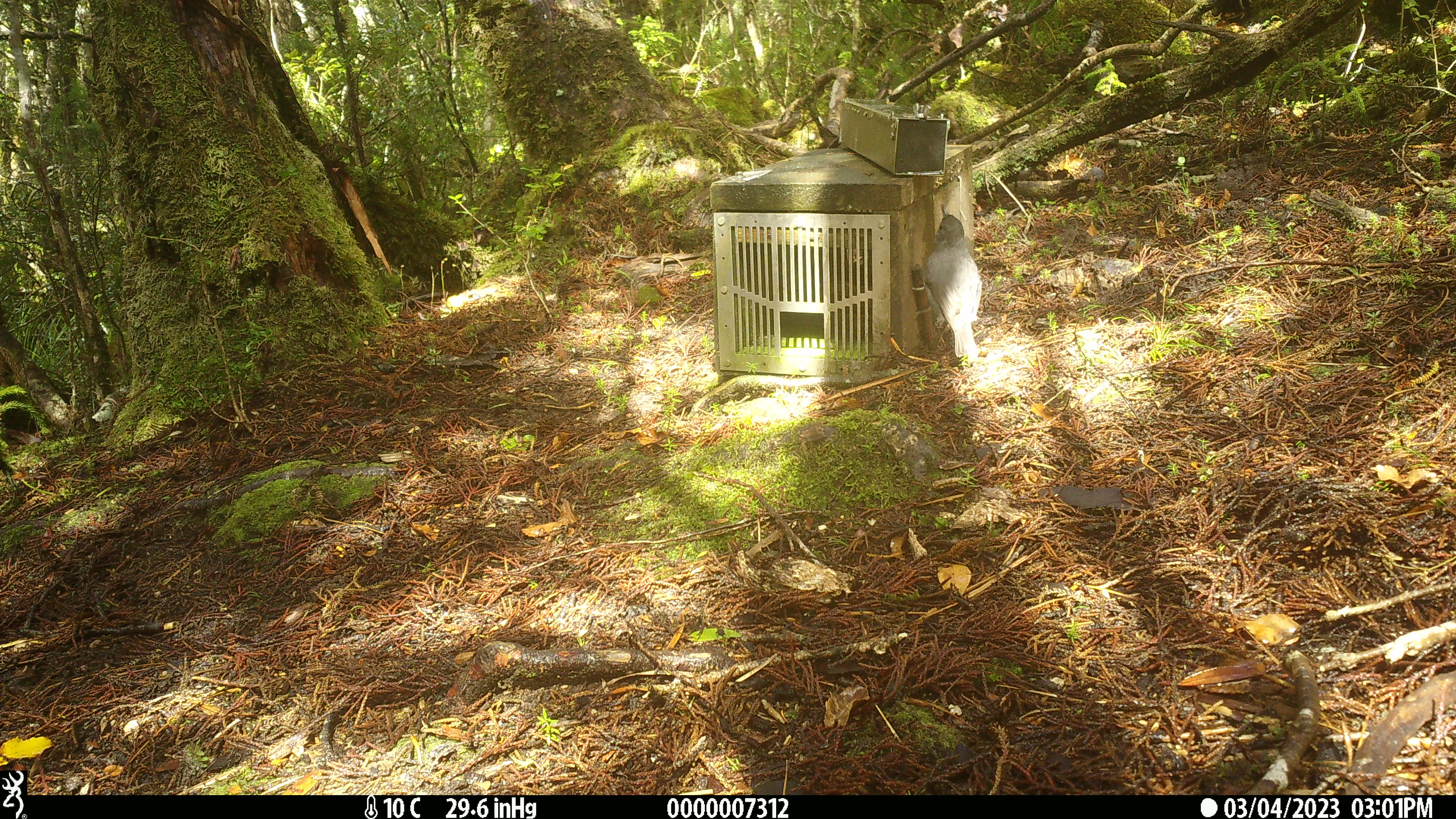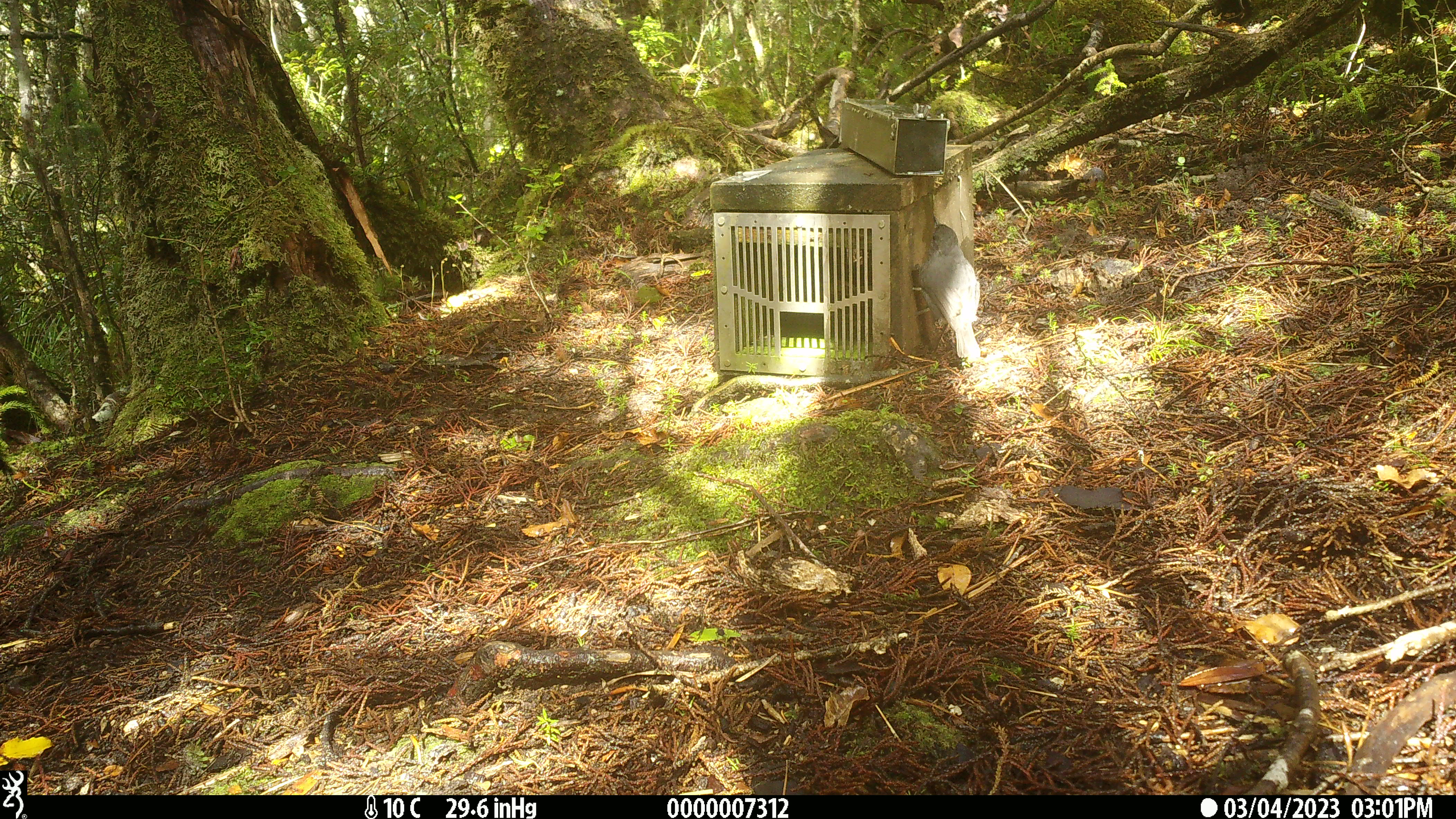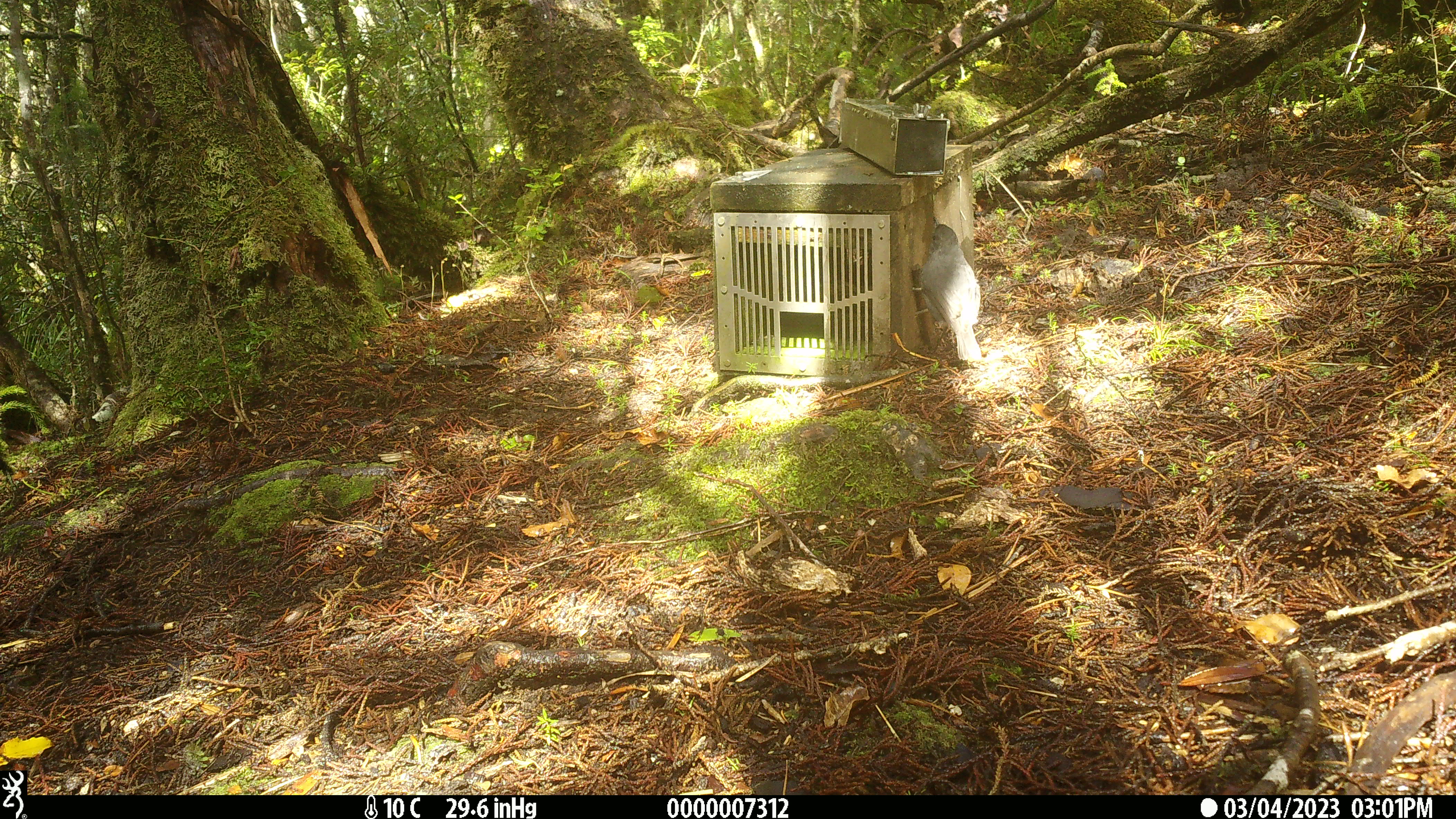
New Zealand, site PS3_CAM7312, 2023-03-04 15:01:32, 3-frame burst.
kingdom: Animalia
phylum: Chordata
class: Aves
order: Passeriformes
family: Petroicidae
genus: Petroica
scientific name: Petroica australis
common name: new zealand robin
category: robin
Robin (new zealand robin) (Petroica australis).